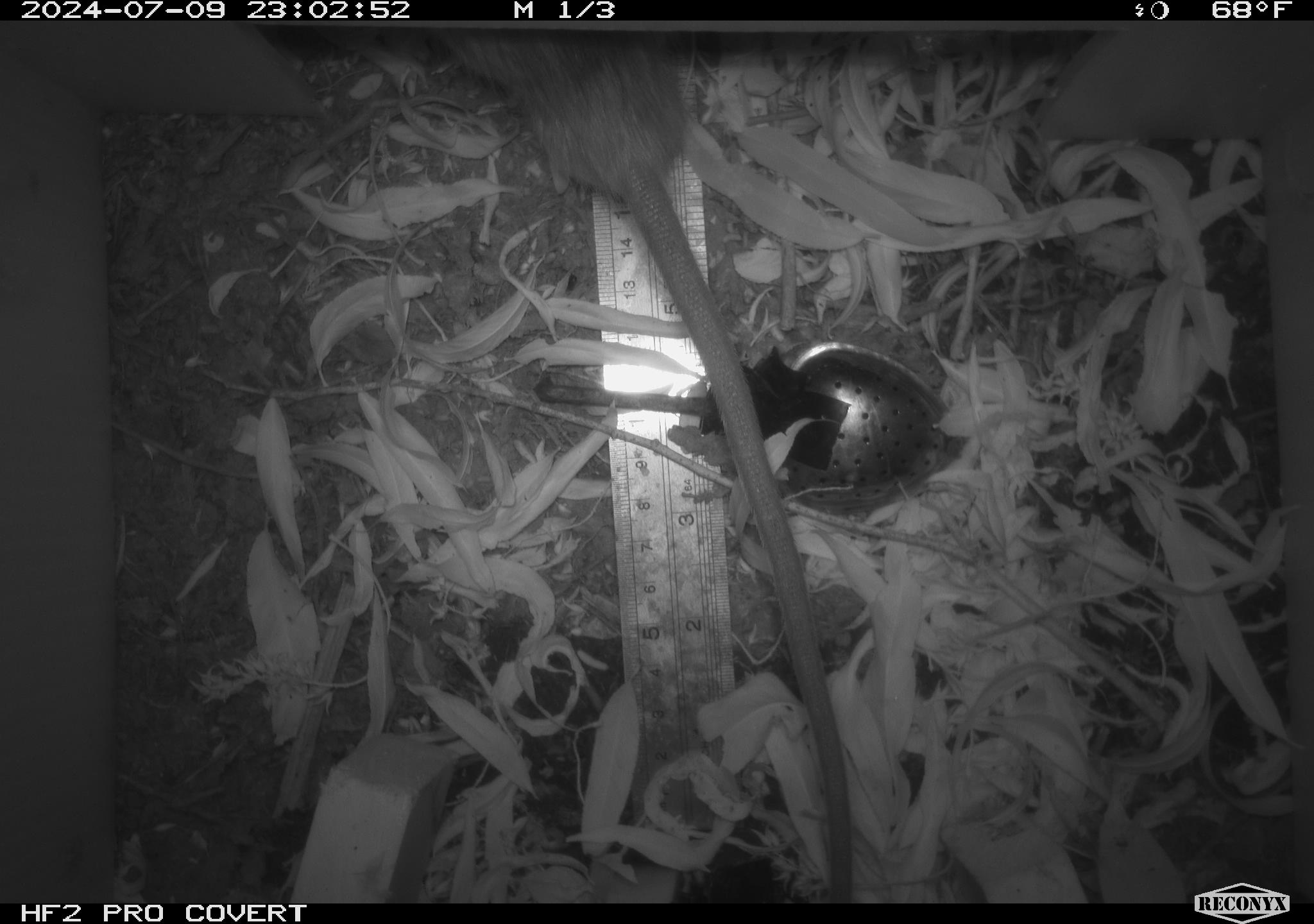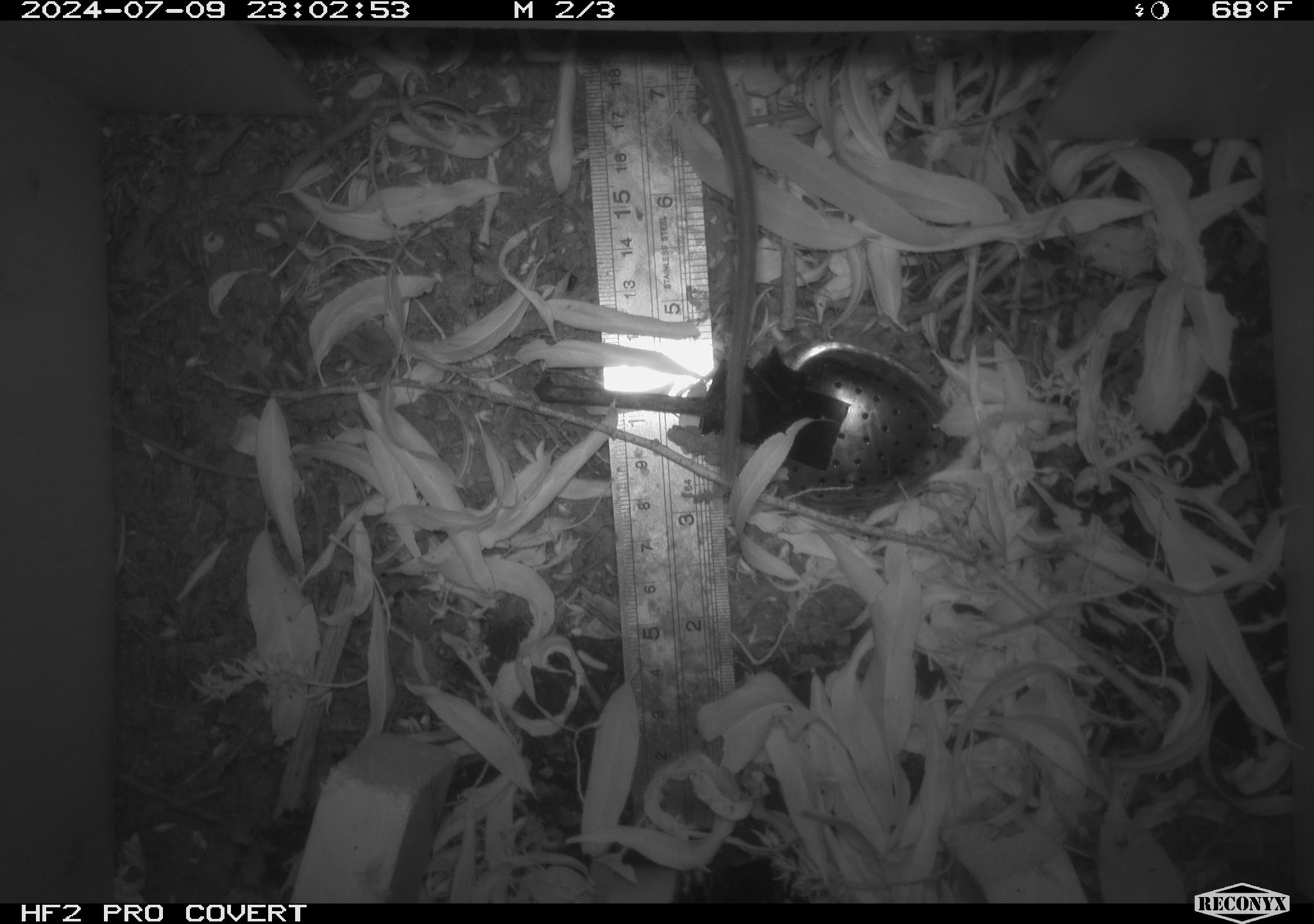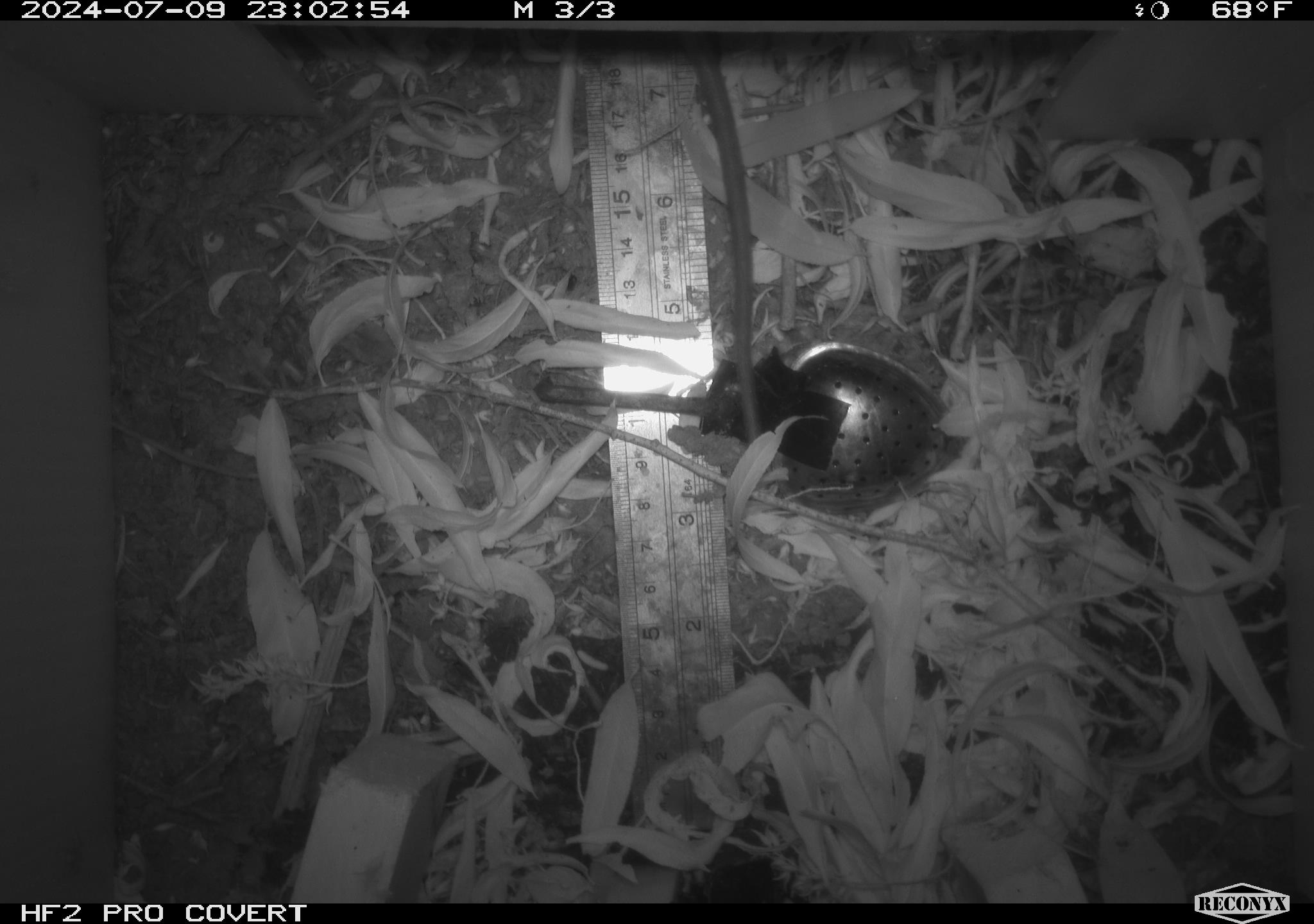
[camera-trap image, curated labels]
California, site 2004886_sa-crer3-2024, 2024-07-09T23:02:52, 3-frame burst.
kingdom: Animalia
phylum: Chordata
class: Mammalia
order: Rodentia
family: Muridae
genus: Rattus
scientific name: Rattus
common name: rat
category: rattus species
Rattus species (rat) (Rattus).